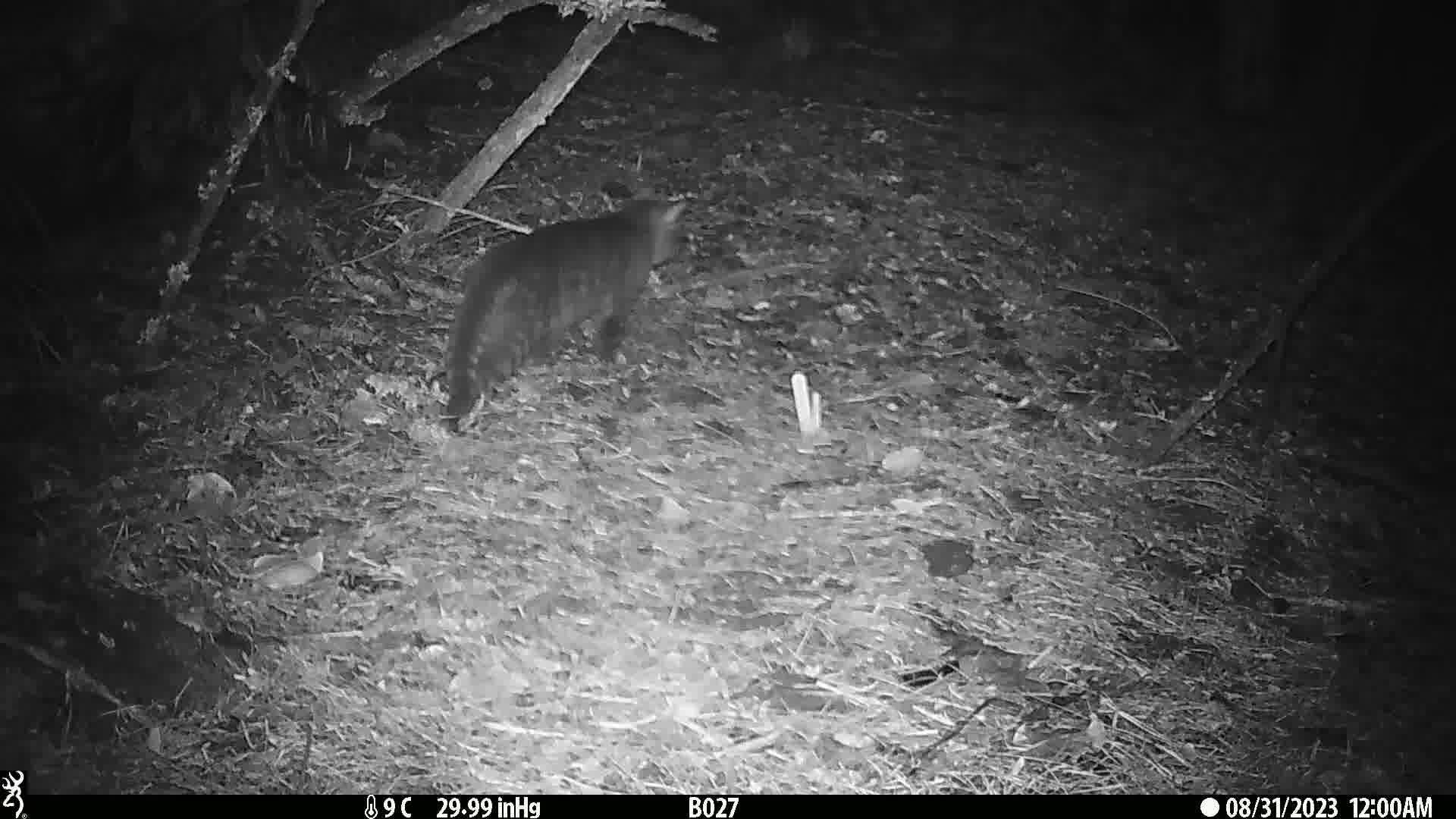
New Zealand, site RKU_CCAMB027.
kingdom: Animalia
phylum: Chordata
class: Mammalia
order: Carnivora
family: Felidae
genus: Felis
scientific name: Felis catus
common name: domestic cat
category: cat